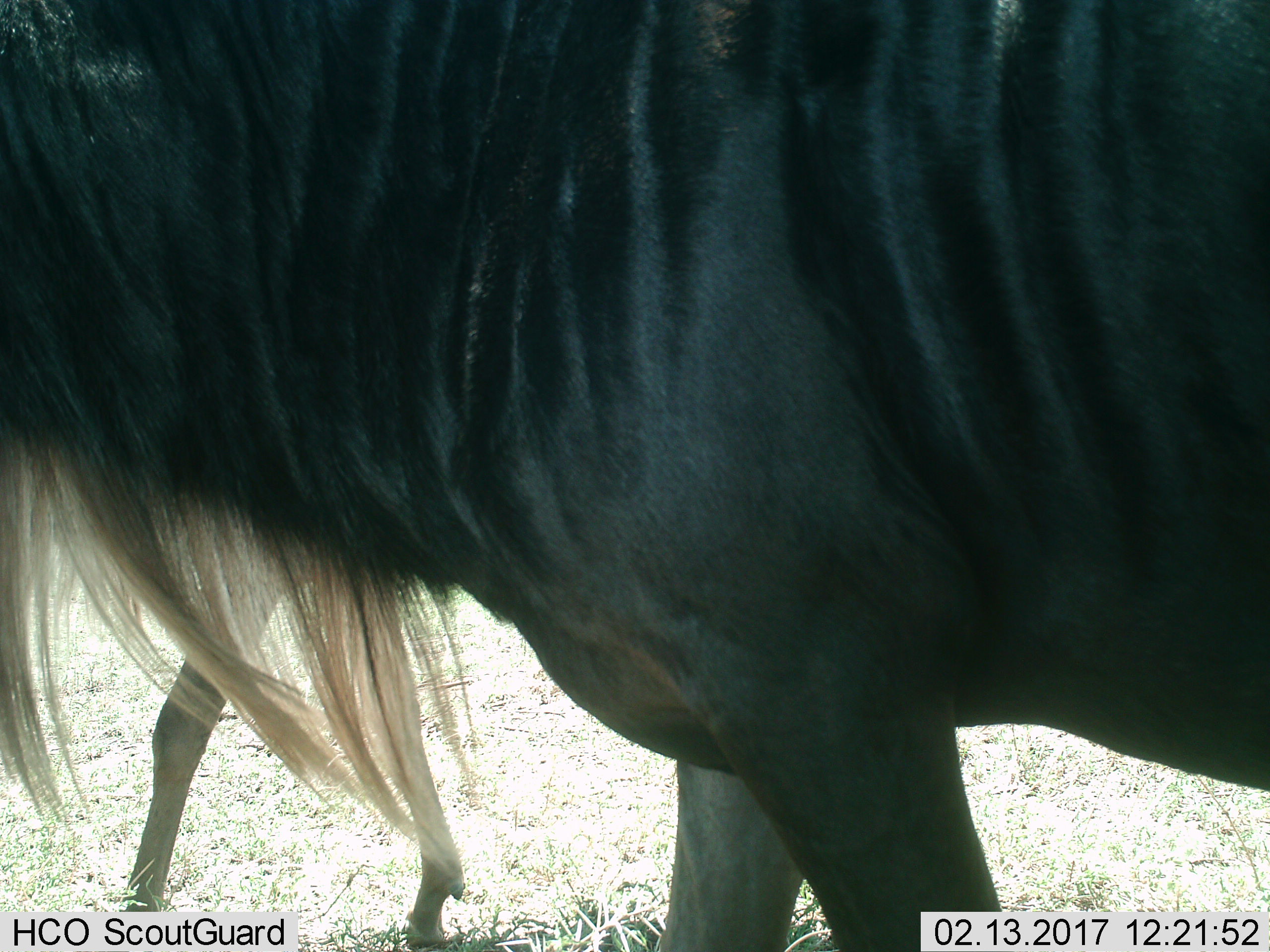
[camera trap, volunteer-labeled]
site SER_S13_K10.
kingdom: Animalia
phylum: Chordata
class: Mammalia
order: Artiodactyla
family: Bovidae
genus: Connochaetes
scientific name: Connochaetes taurinus taurinus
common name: blue wildebeest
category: wildebeestblue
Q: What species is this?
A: Wildebeestblue (blue wildebeest) (Connochaetes taurinus taurinus).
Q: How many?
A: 2.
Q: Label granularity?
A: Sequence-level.